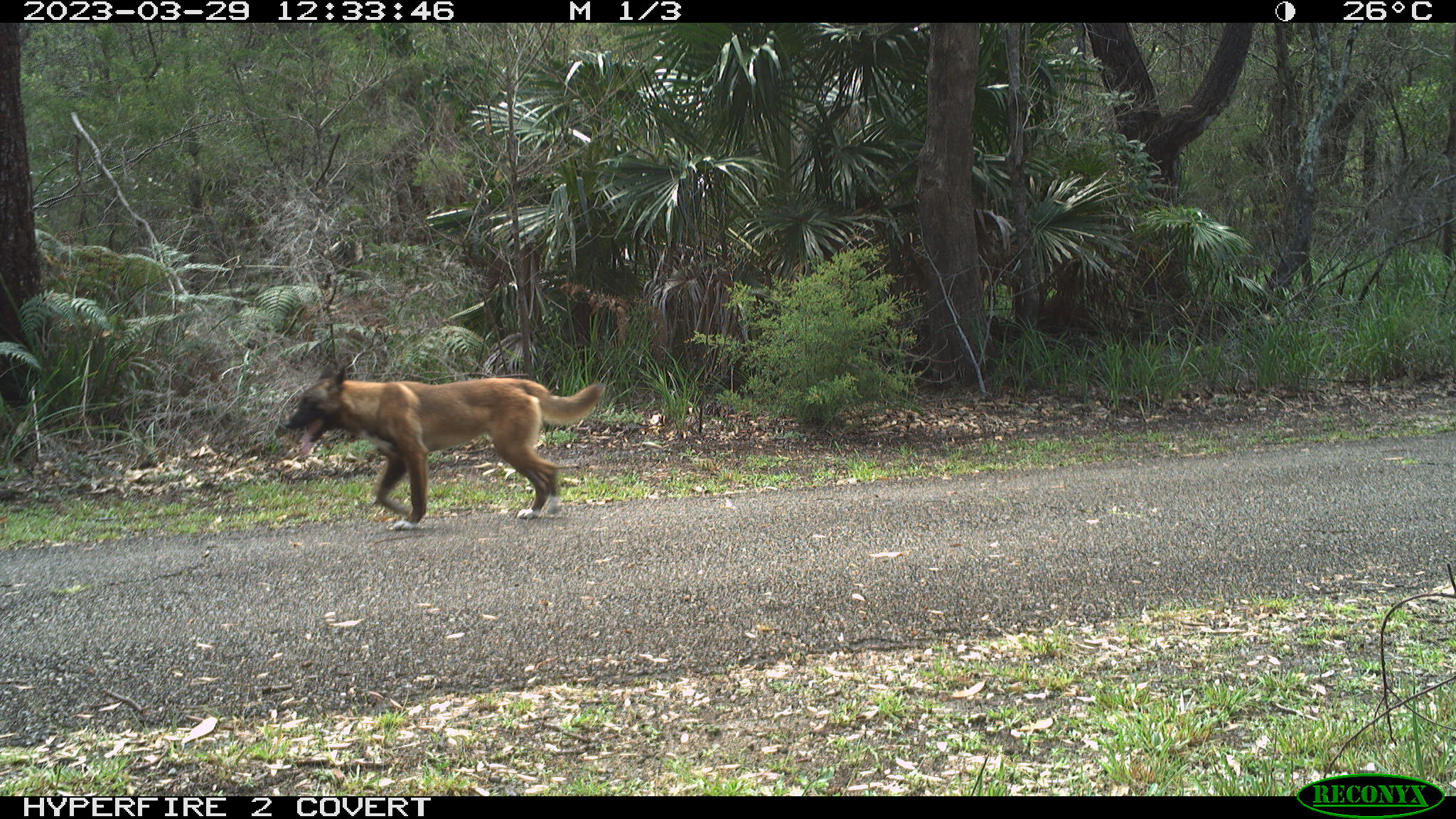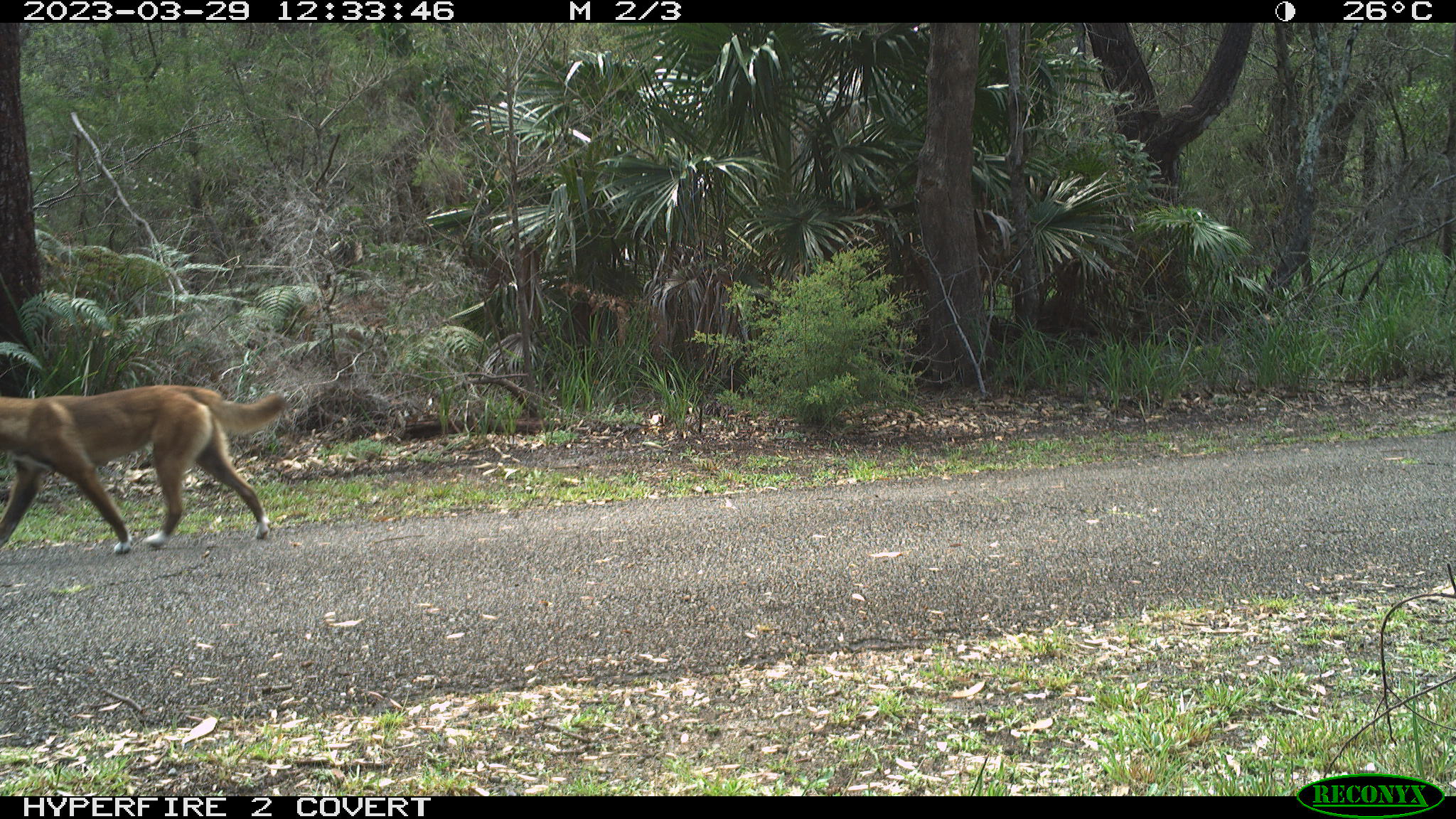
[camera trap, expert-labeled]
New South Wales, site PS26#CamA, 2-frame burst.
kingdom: Animalia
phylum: Chordata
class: Mammalia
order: Carnivora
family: Canidae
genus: Canis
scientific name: Canis familiaris dingo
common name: dingo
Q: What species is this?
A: Dingo (Canis familiaris dingo).